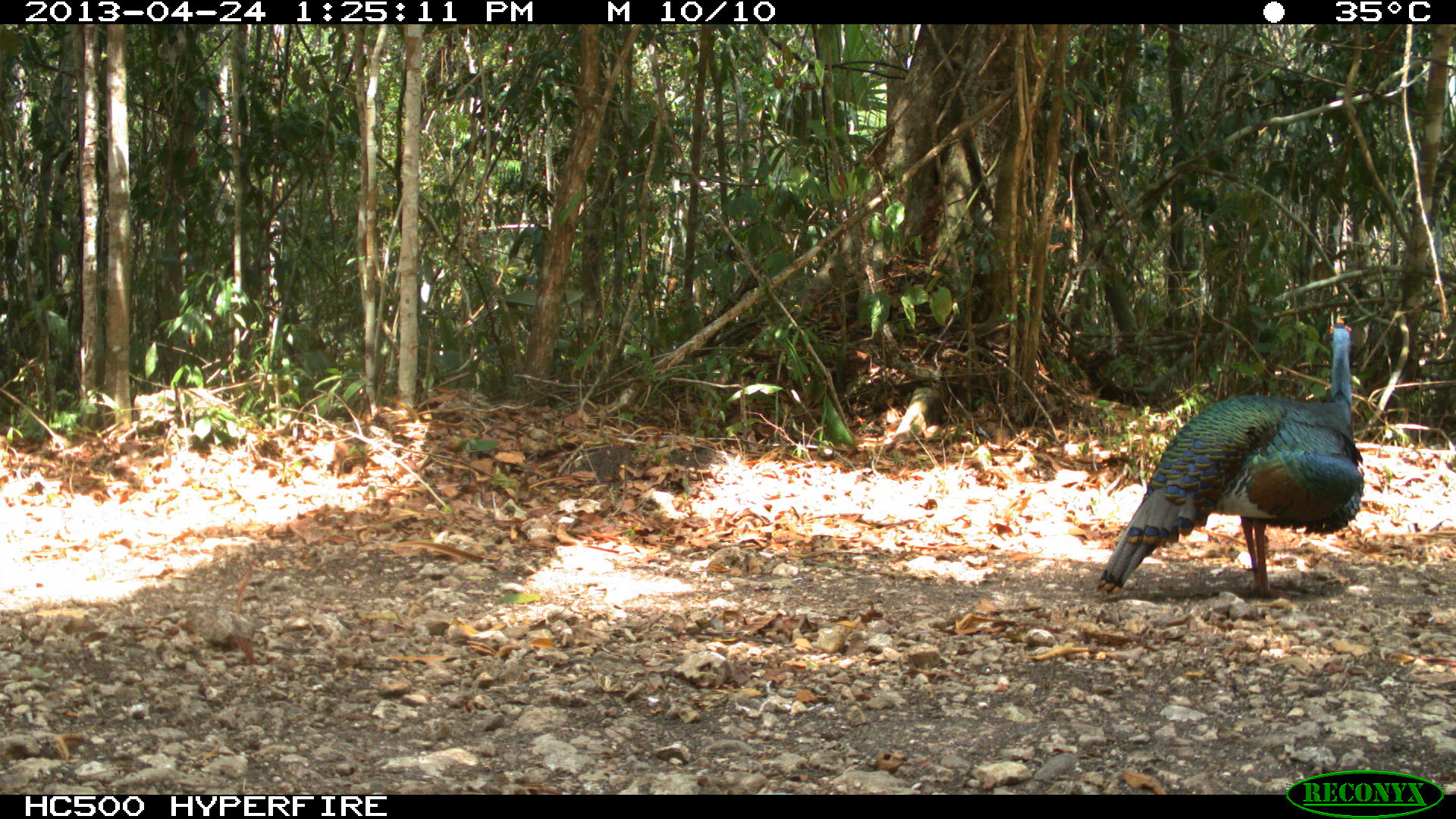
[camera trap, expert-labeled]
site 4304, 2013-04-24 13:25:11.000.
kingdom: Animalia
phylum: Chordata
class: Aves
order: Galliformes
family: Phasianidae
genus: Meleagris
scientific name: Meleagris ocellata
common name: ocellated turkey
Meleagris ocellata (ocellated turkey), count 1, sex male.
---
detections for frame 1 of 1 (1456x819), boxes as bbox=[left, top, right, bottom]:
meleagris ocellata: bbox=[1095, 316, 1366, 600]